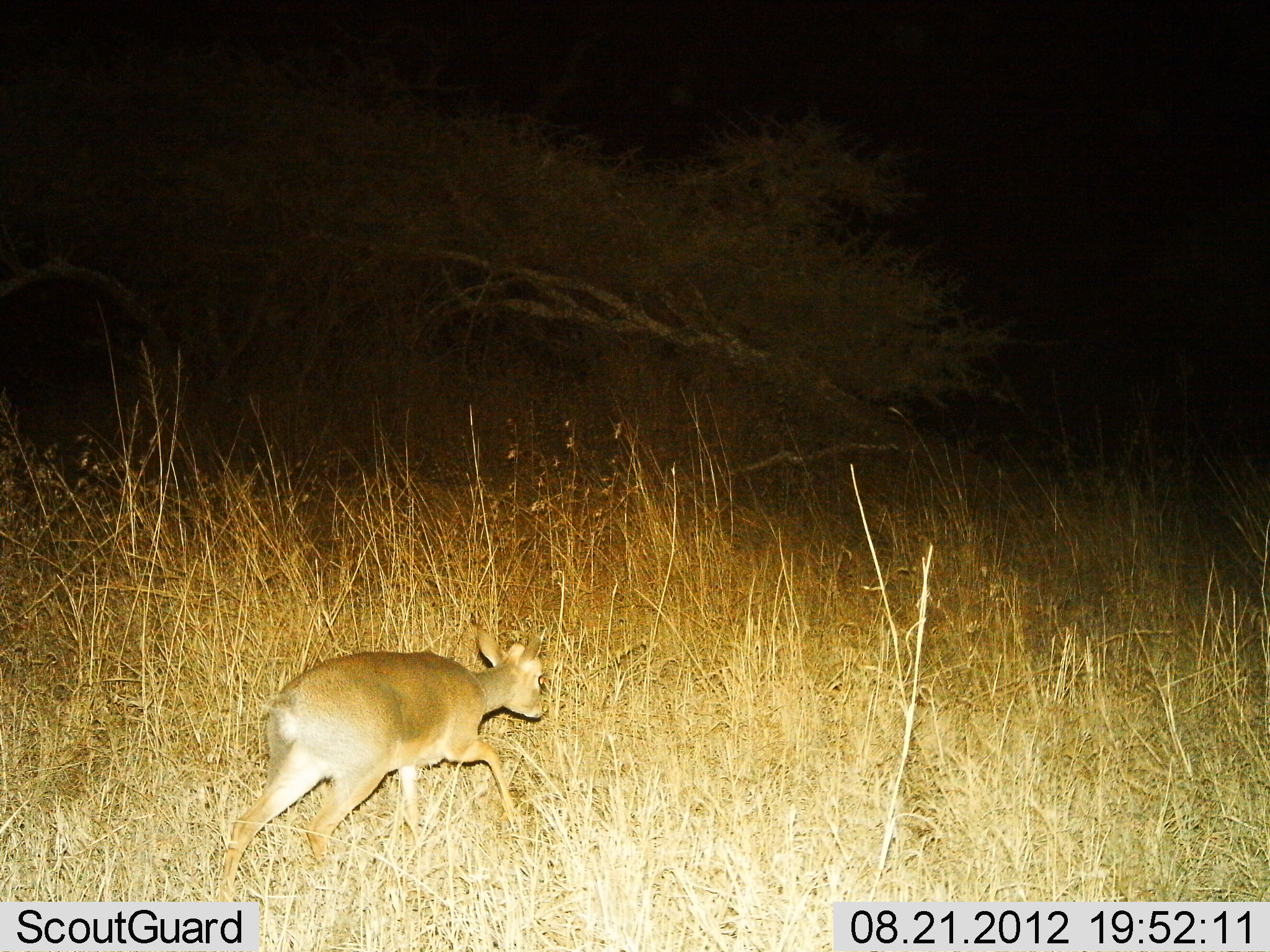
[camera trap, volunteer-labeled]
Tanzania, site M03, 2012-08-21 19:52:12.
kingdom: Animalia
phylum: Chordata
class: Mammalia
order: Artiodactyla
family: Bovidae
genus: Madoqua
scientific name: Madoqua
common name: dikdik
Dikdik (Madoqua), count 1. Behavior (volunteer vote fractions): standing 20%, resting 0%, moving 80%, interacting 0%. Young present (vote fraction): 0%. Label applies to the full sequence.